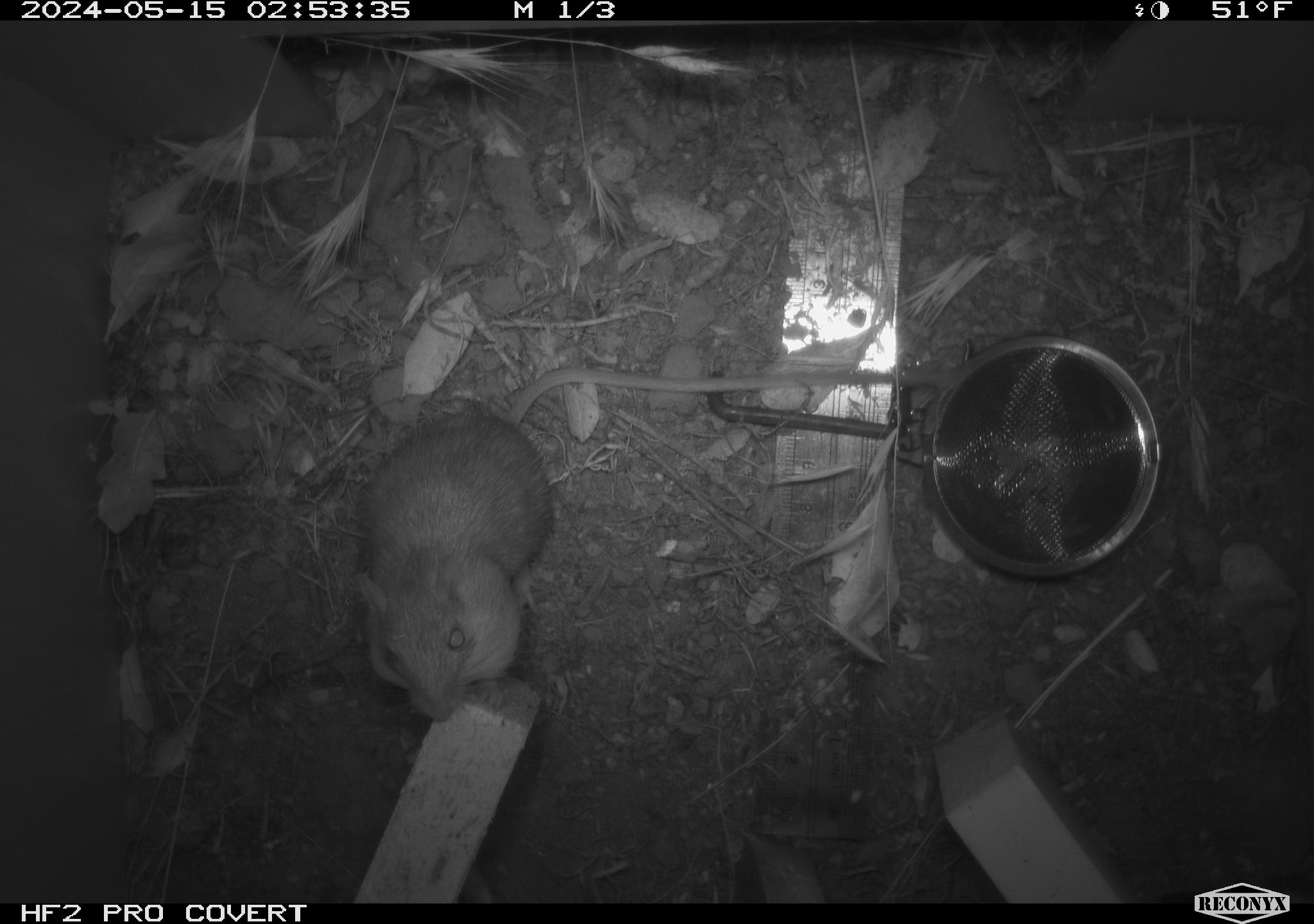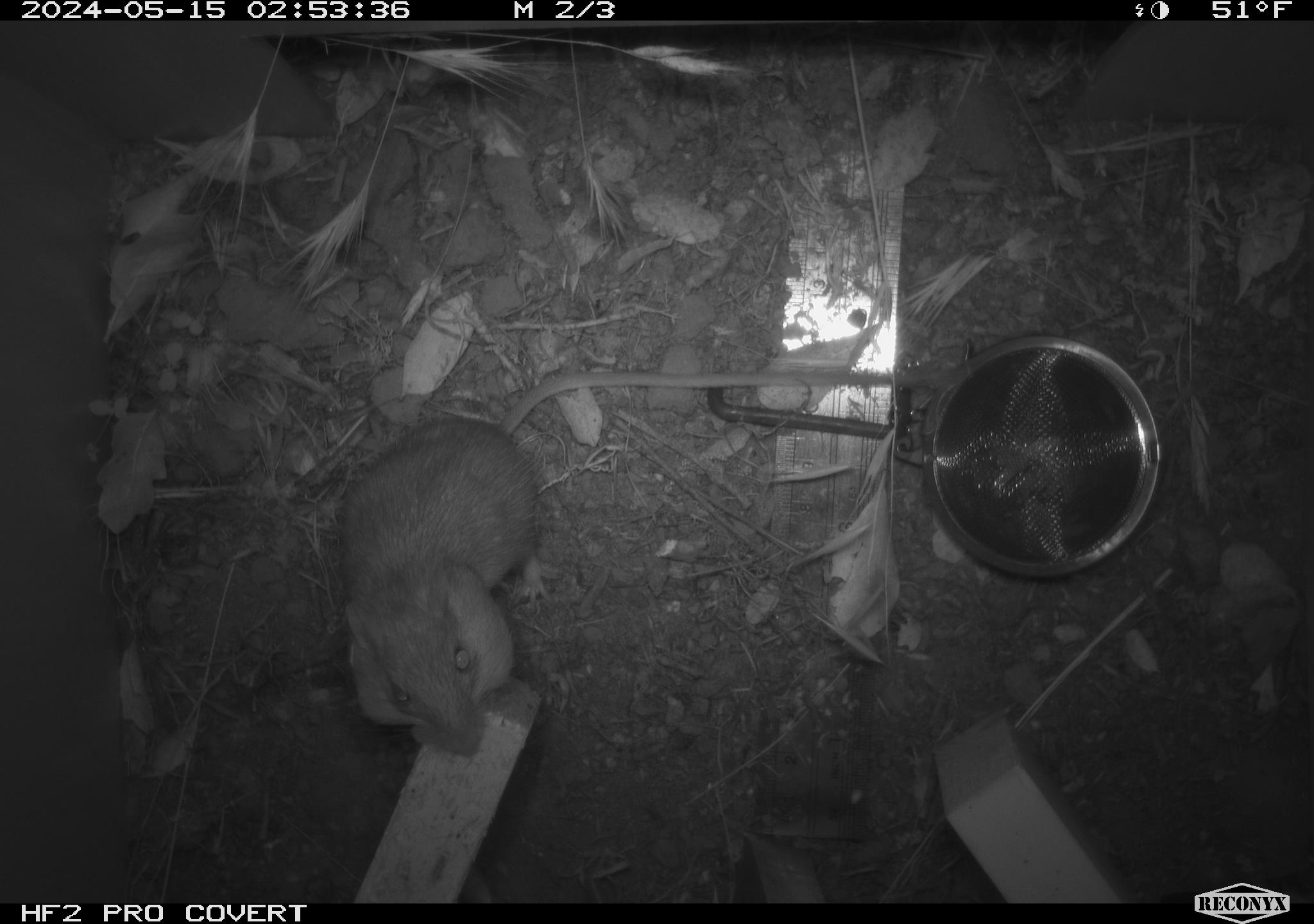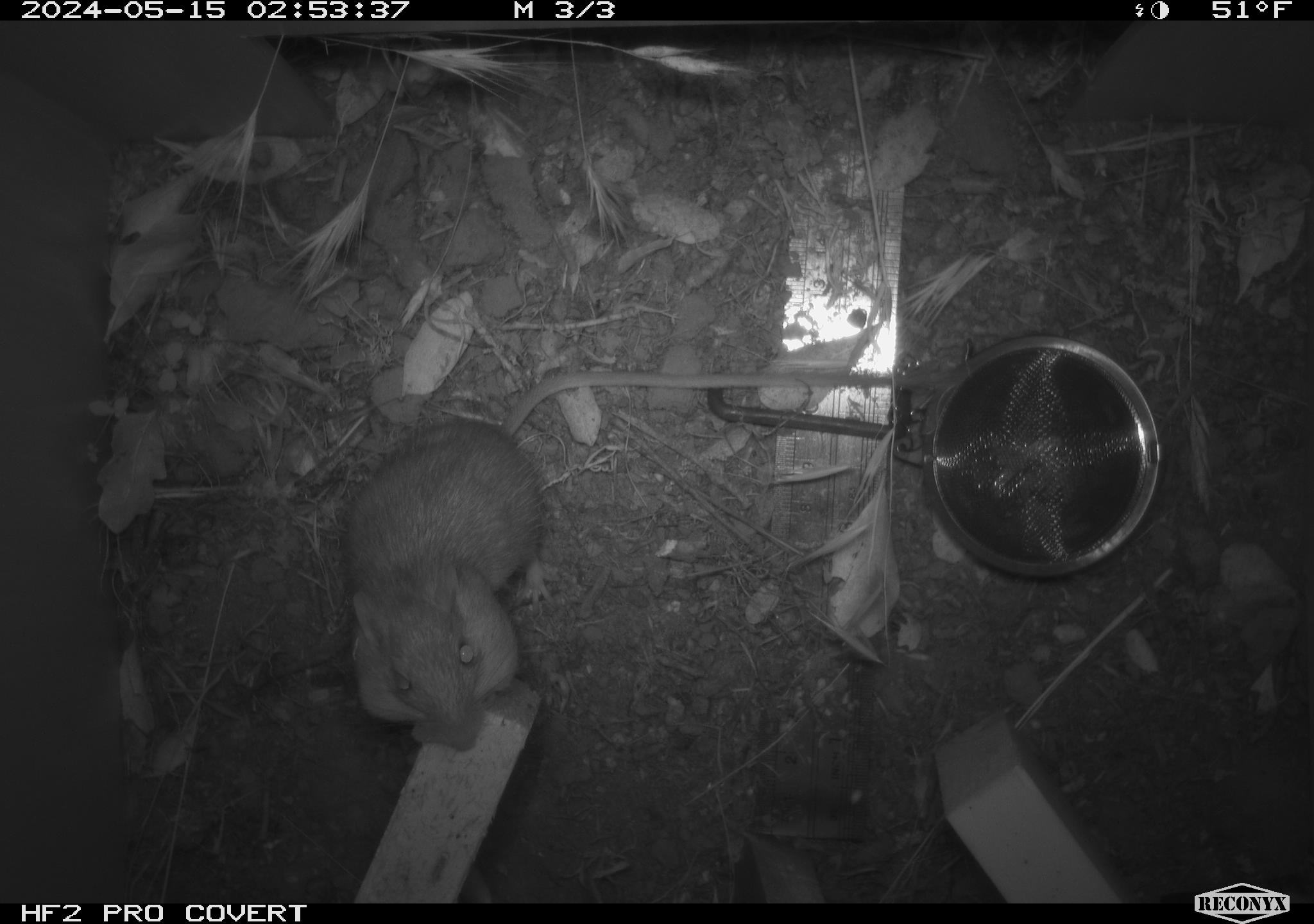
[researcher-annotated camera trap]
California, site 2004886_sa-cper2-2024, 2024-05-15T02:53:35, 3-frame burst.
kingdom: Animalia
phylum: Chordata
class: Mammalia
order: Rodentia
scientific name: Rodentia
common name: rodent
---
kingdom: Animalia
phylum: Chordata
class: Mammalia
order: Rodentia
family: Heteromyidae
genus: Dipodomys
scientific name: Dipodomys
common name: kangaroo rats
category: dipodomys species